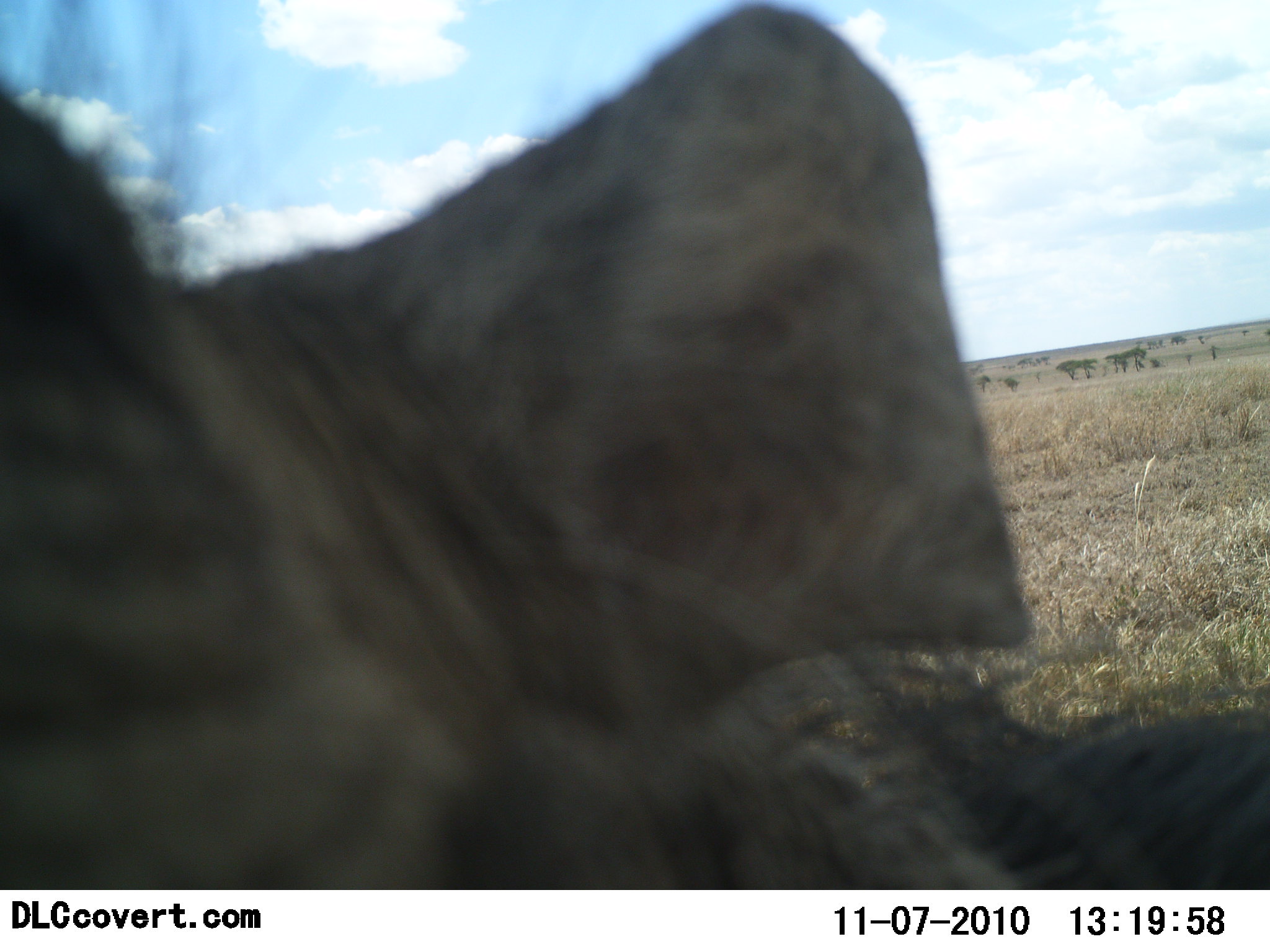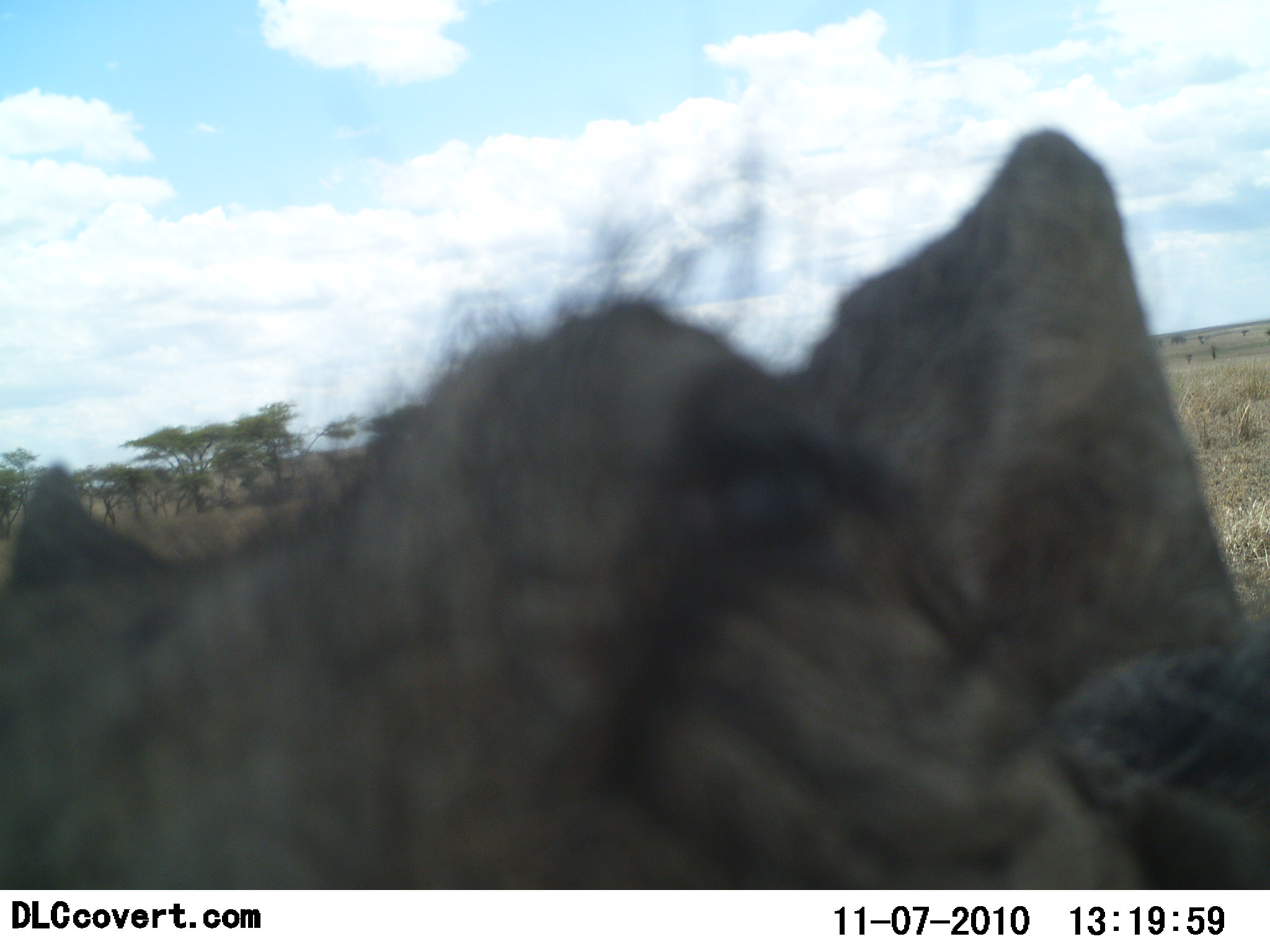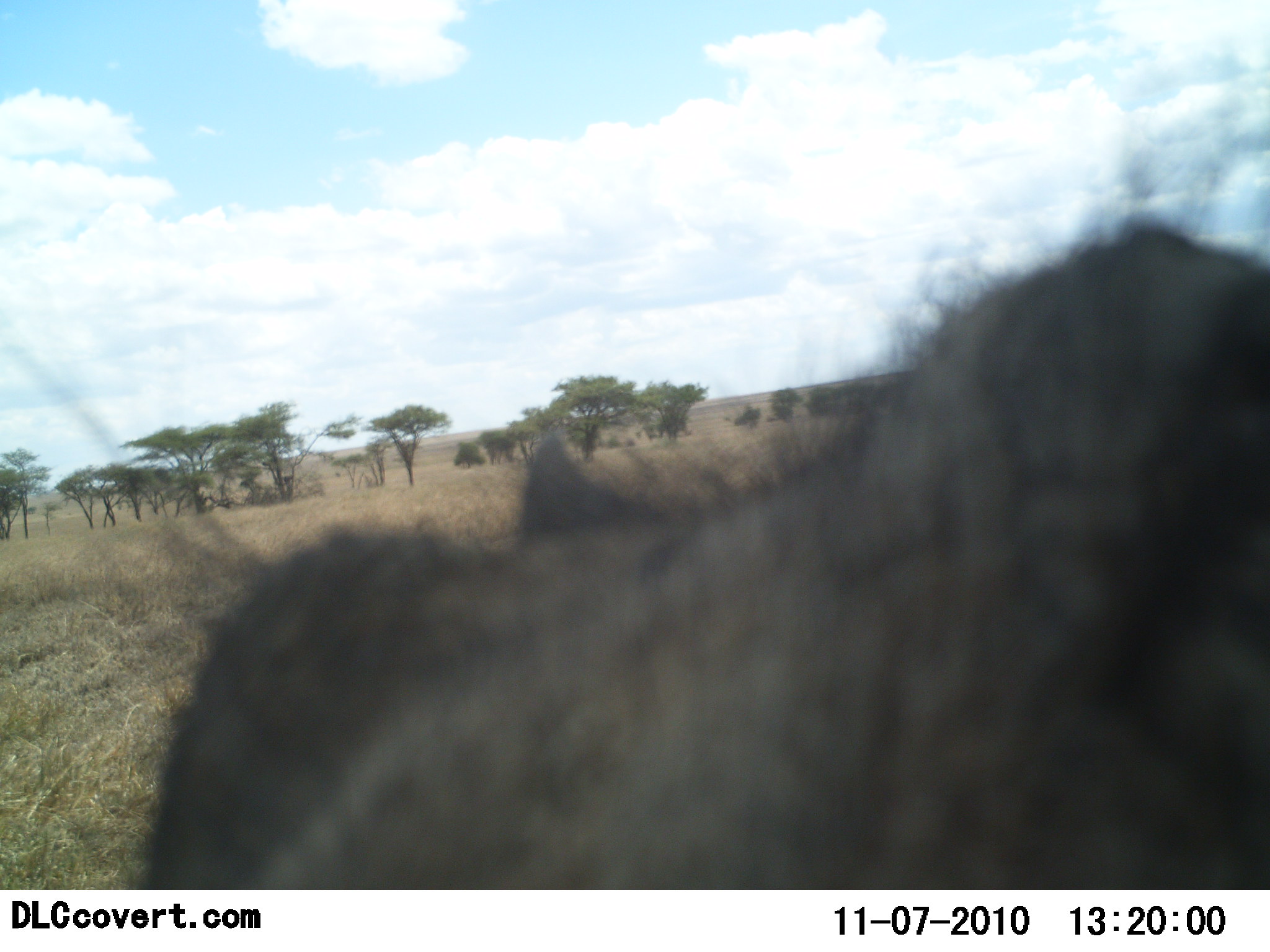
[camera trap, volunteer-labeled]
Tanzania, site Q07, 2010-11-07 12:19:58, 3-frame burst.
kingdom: Animalia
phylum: Chordata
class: Mammalia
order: Artiodactyla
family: Suidae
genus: Phacochoerus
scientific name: Phacochoerus africanus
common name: warthog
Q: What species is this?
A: Warthog (Phacochoerus africanus).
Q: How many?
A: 1.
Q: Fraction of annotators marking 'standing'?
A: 75%.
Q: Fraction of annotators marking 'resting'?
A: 0%.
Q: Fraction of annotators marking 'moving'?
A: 17%.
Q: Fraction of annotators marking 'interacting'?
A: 8%.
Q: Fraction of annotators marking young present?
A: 0%.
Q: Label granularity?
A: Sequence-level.